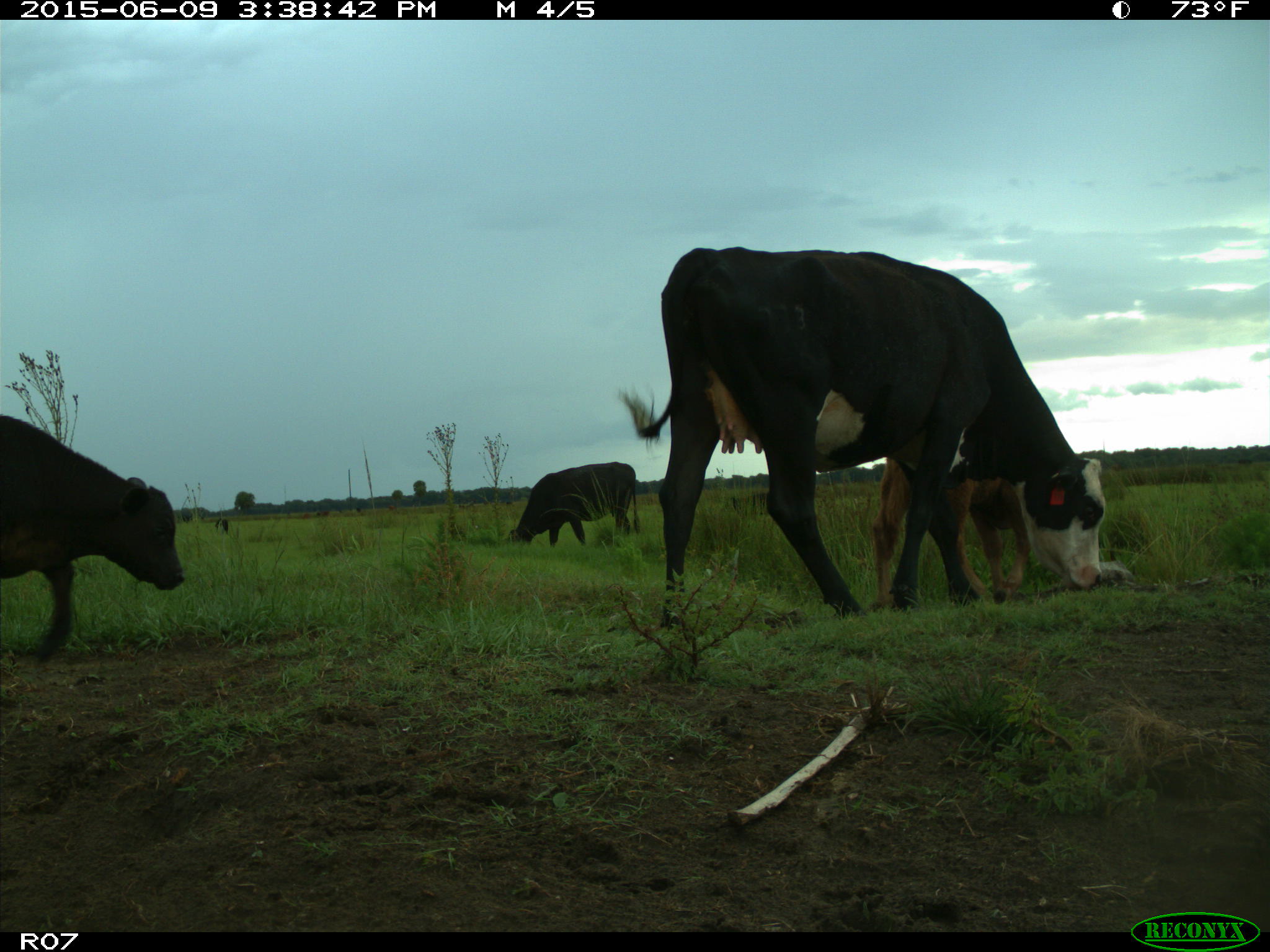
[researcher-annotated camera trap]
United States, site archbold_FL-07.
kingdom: Animalia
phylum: Chordata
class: Mammalia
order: Artiodactyla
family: Bovidae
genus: Bos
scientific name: Bos taurus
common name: domestic cow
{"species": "Bos taurus (domestic cow)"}